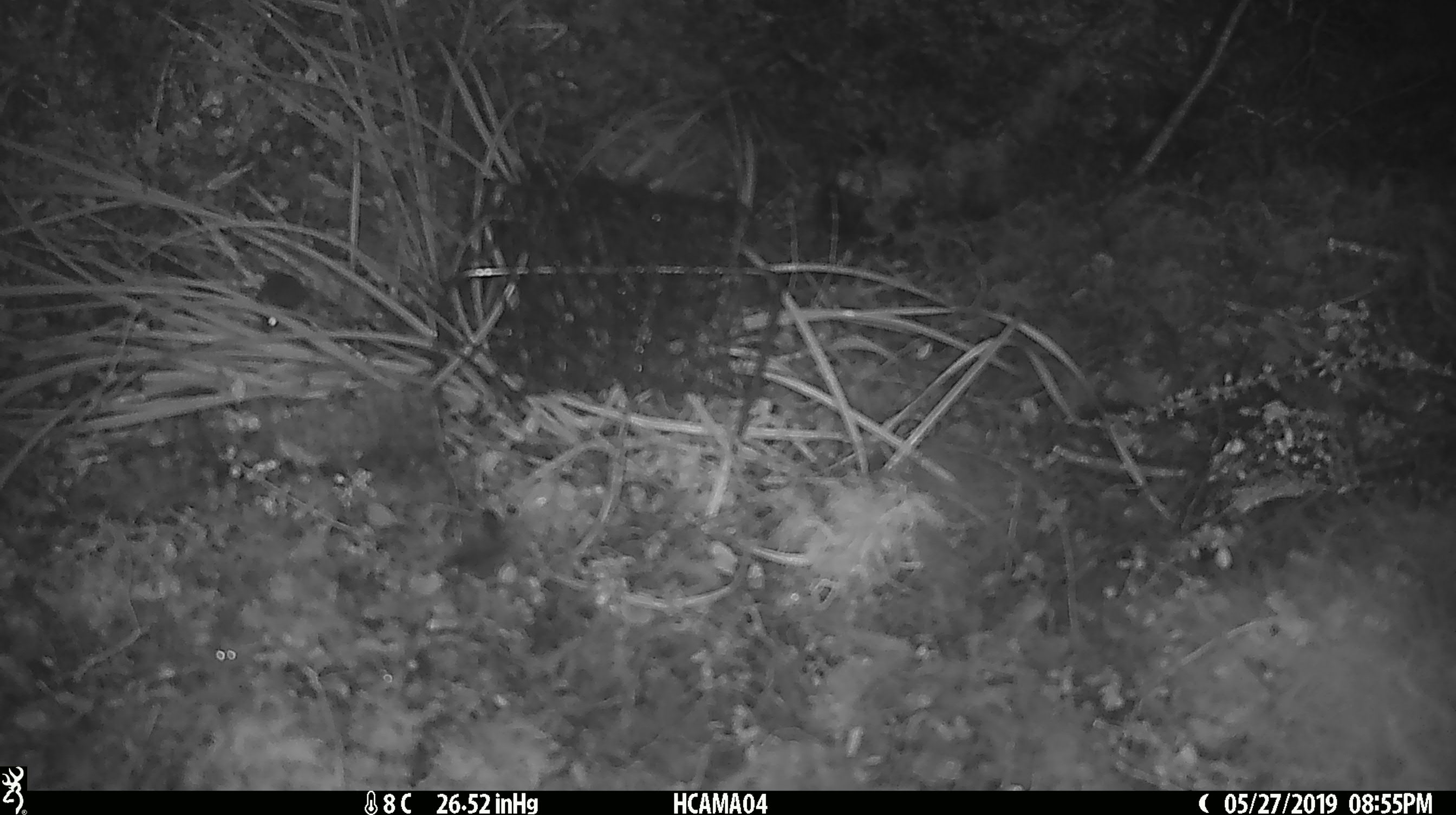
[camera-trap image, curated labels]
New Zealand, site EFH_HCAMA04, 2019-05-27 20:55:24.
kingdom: Animalia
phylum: Chordata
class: Mammalia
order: Rodentia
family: Muridae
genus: Mus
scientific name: Mus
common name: mouse